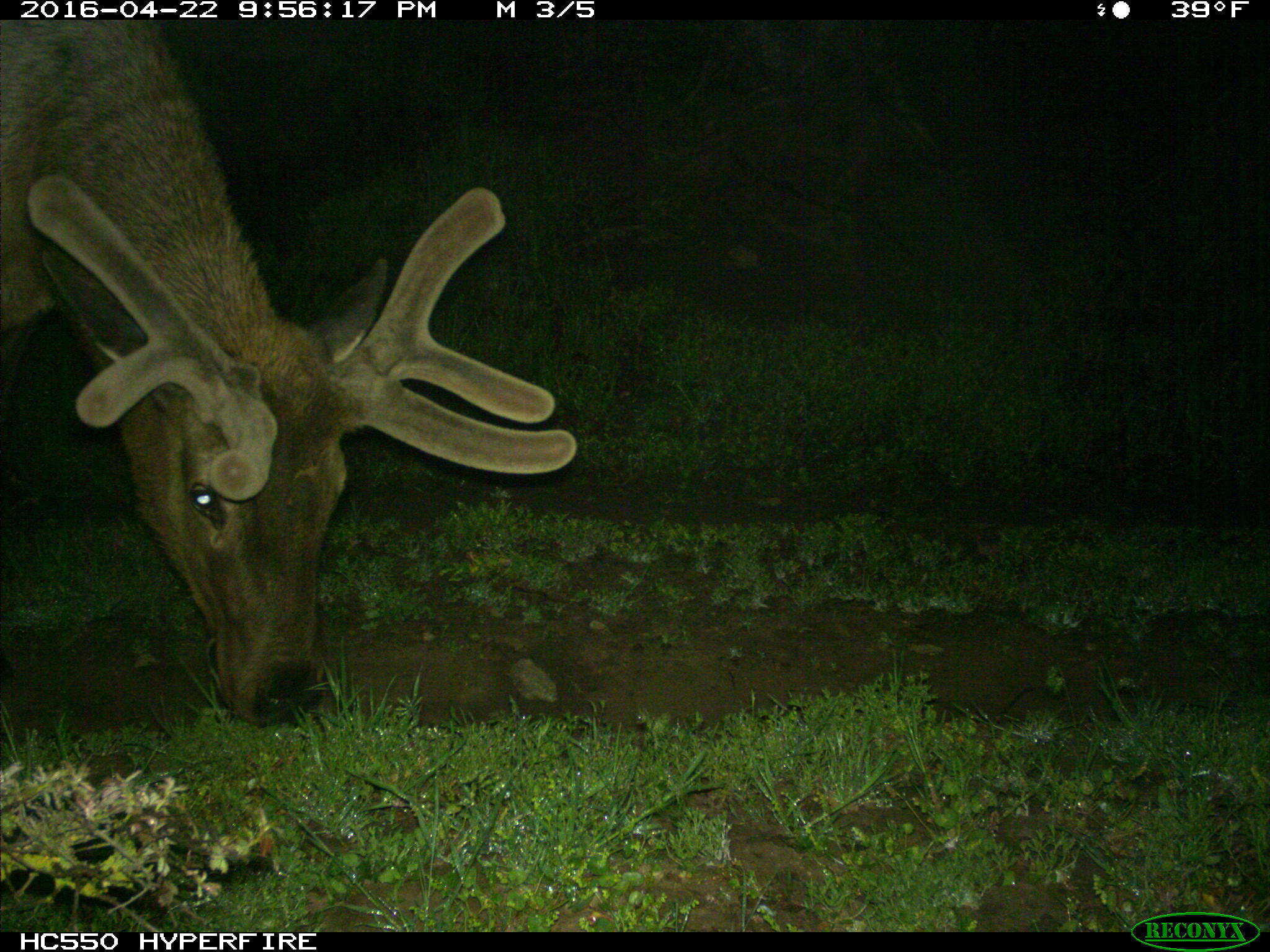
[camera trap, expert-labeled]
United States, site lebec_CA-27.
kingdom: Animalia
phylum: Chordata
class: Mammalia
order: Artiodactyla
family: Cervidae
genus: Cervus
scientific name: Cervus canadensis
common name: elk